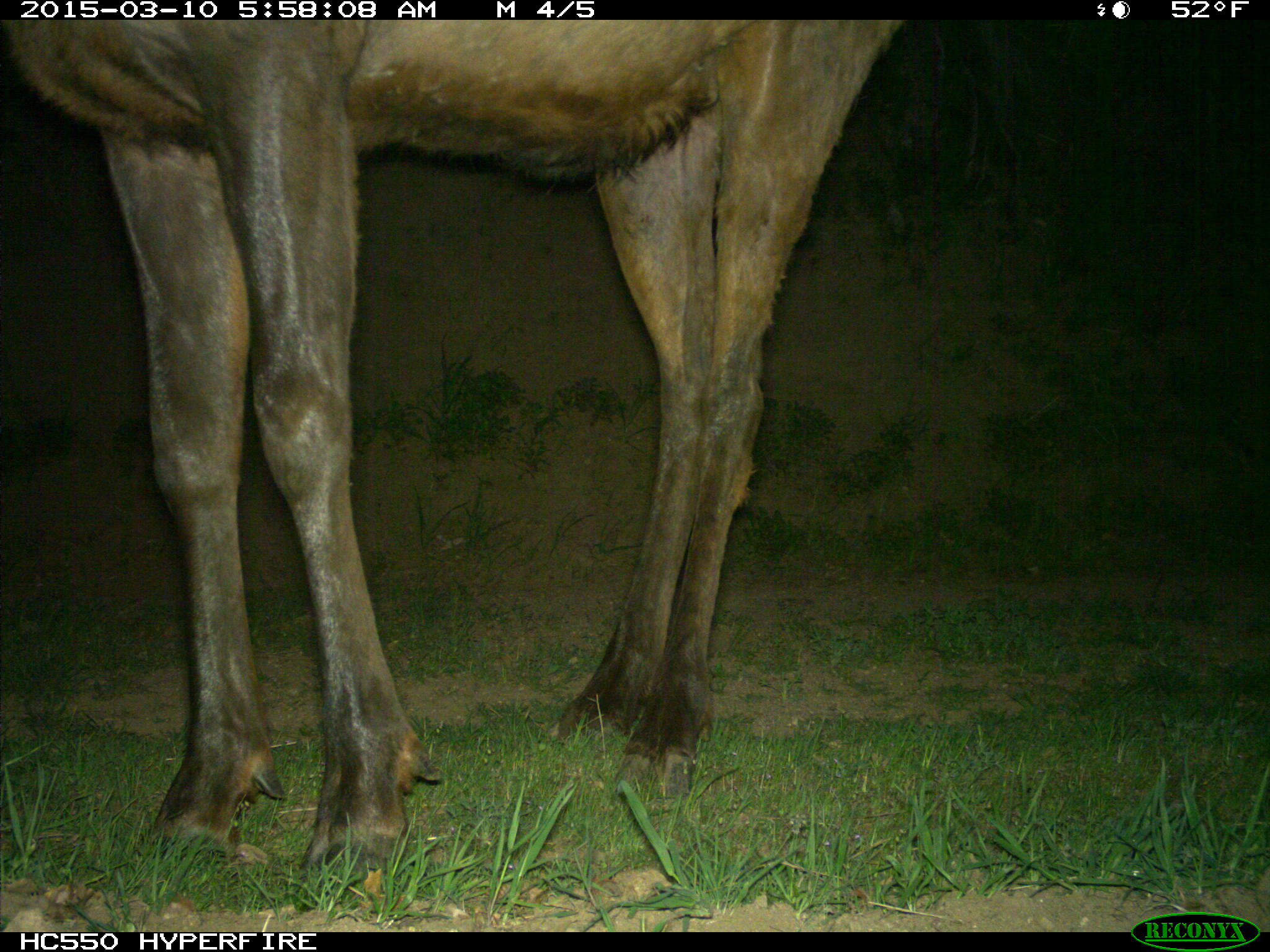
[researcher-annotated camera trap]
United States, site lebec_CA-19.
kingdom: Animalia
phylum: Chordata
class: Mammalia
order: Artiodactyla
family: Cervidae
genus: Cervus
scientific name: Cervus canadensis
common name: elk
Cervus canadensis (elk).